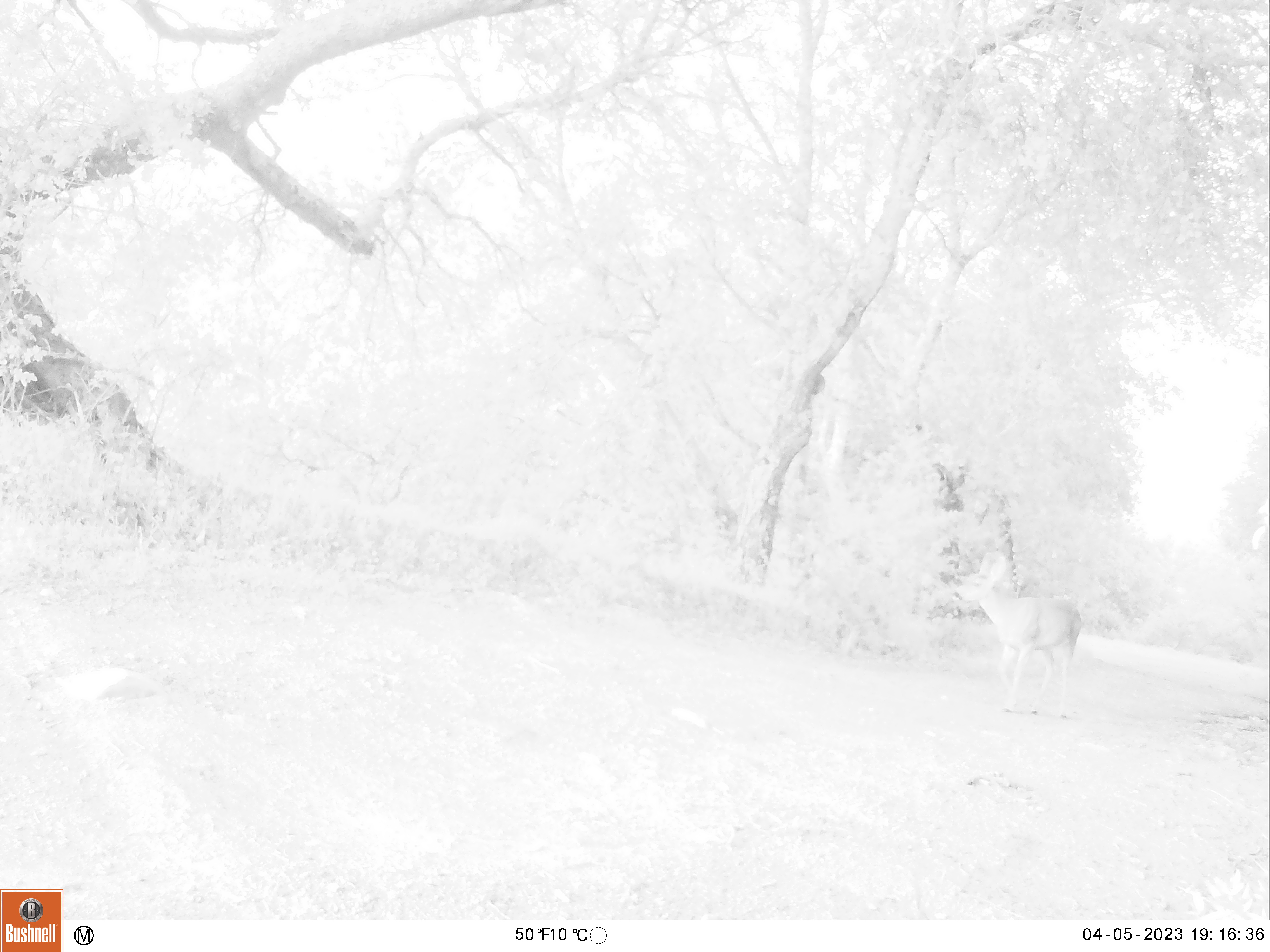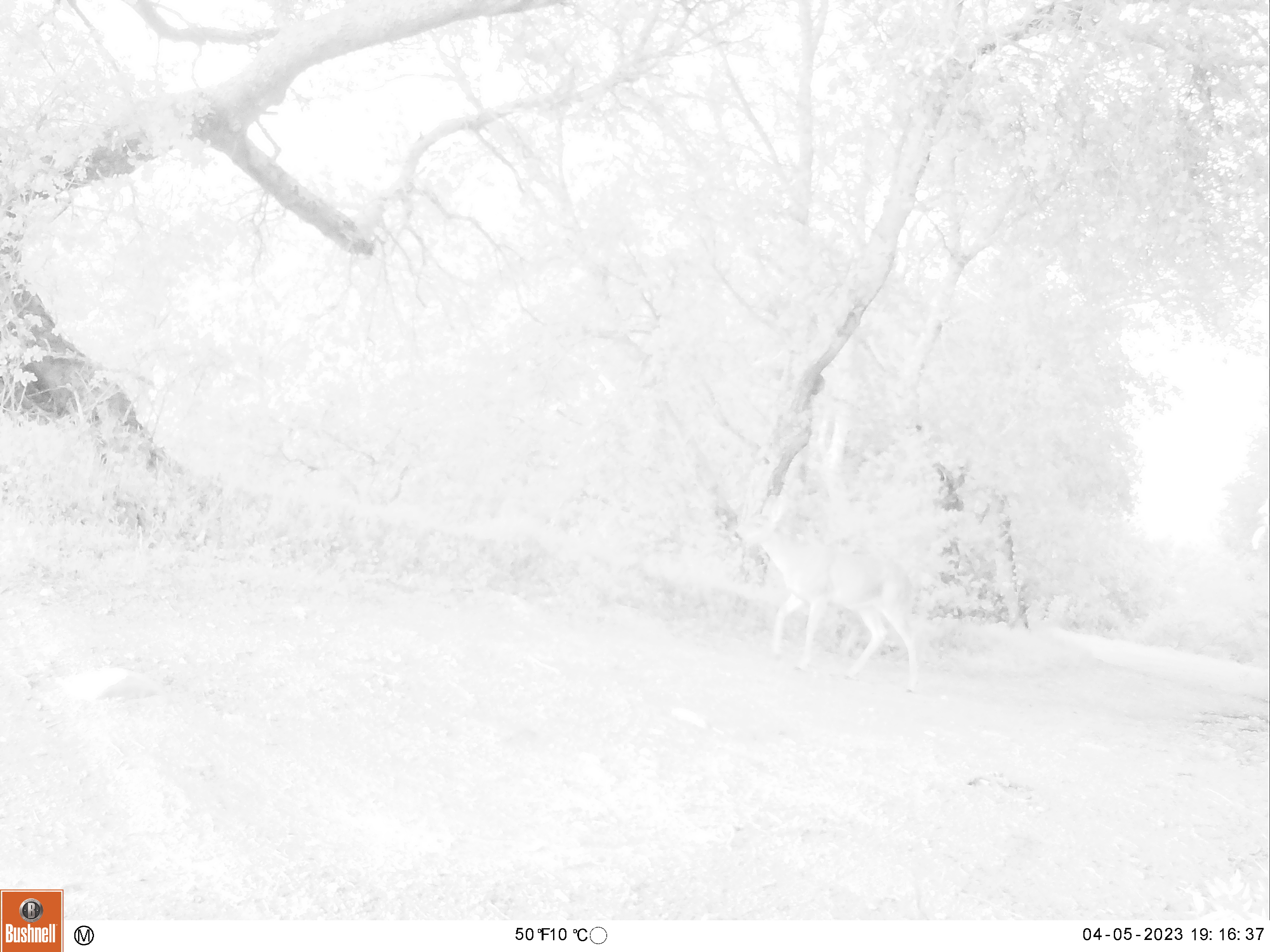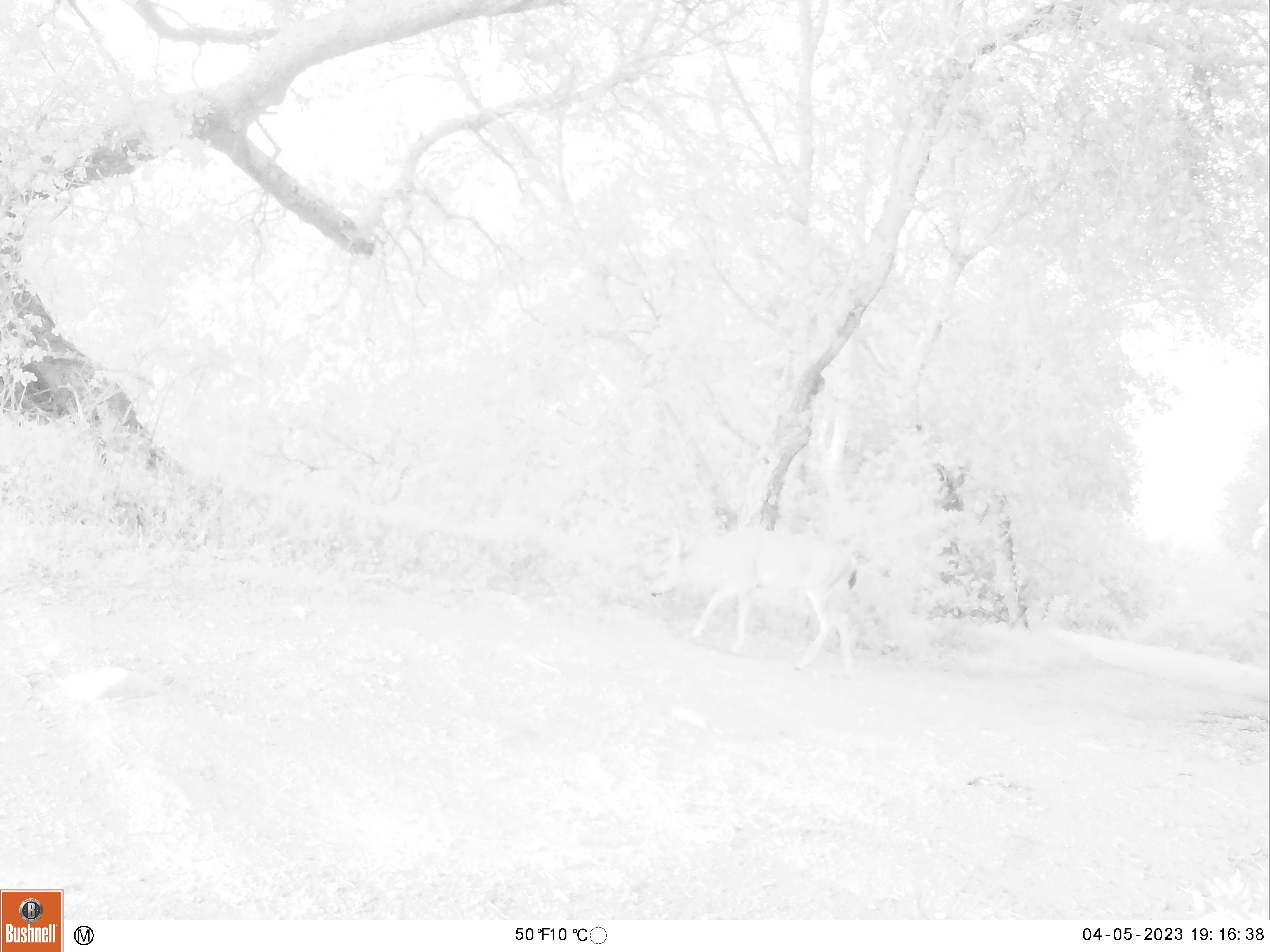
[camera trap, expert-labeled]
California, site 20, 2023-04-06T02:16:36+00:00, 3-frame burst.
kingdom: Animalia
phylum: Chordata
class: Mammalia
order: Artiodactyla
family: Cervidae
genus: Odocoileus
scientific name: Odocoileus hemionus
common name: mule deer